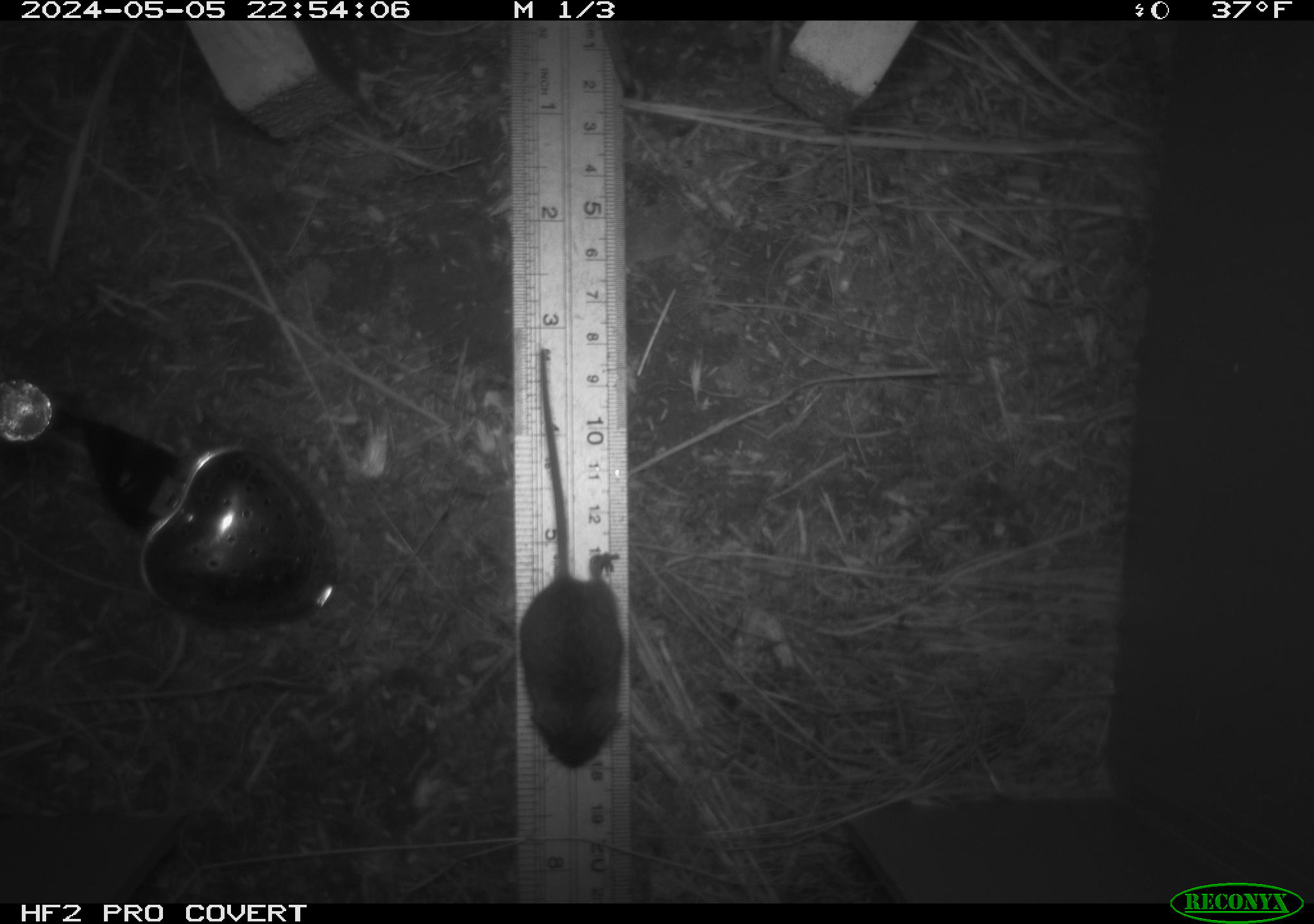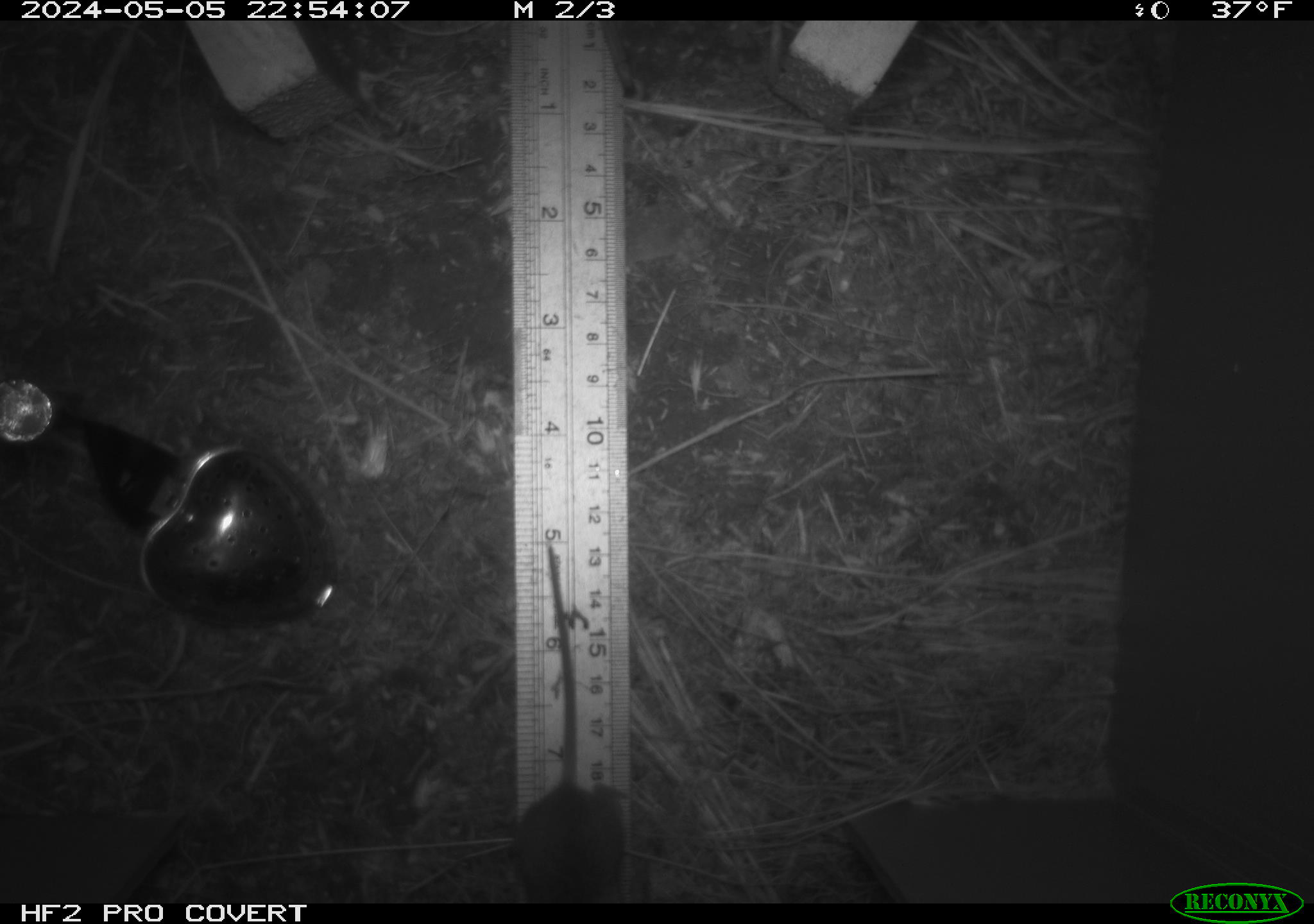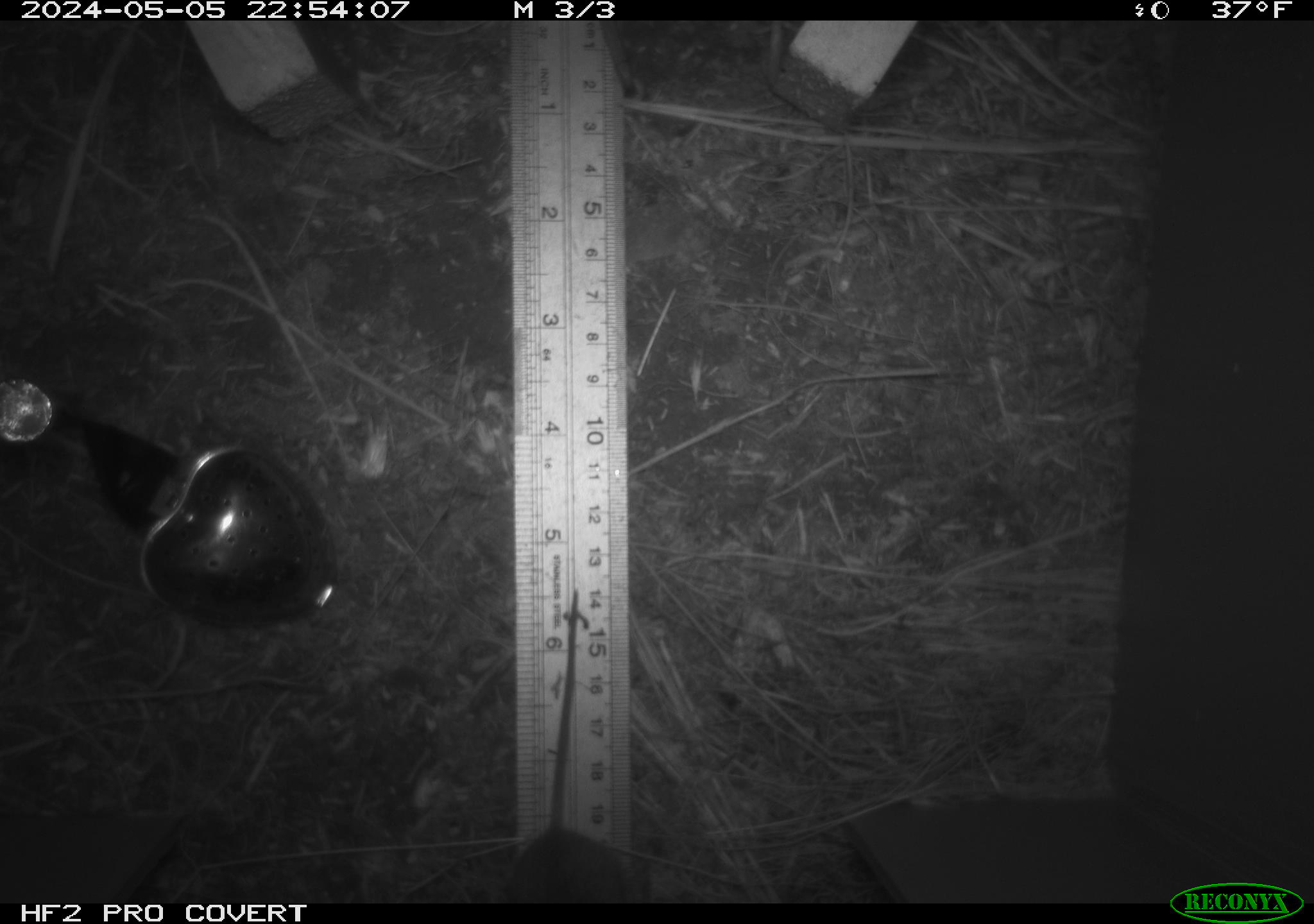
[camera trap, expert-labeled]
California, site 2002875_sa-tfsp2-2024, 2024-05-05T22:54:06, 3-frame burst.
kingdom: Animalia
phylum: Chordata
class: Mammalia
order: Rodentia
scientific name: Rodentia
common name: mouse species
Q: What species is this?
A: Mouse species (Rodentia).